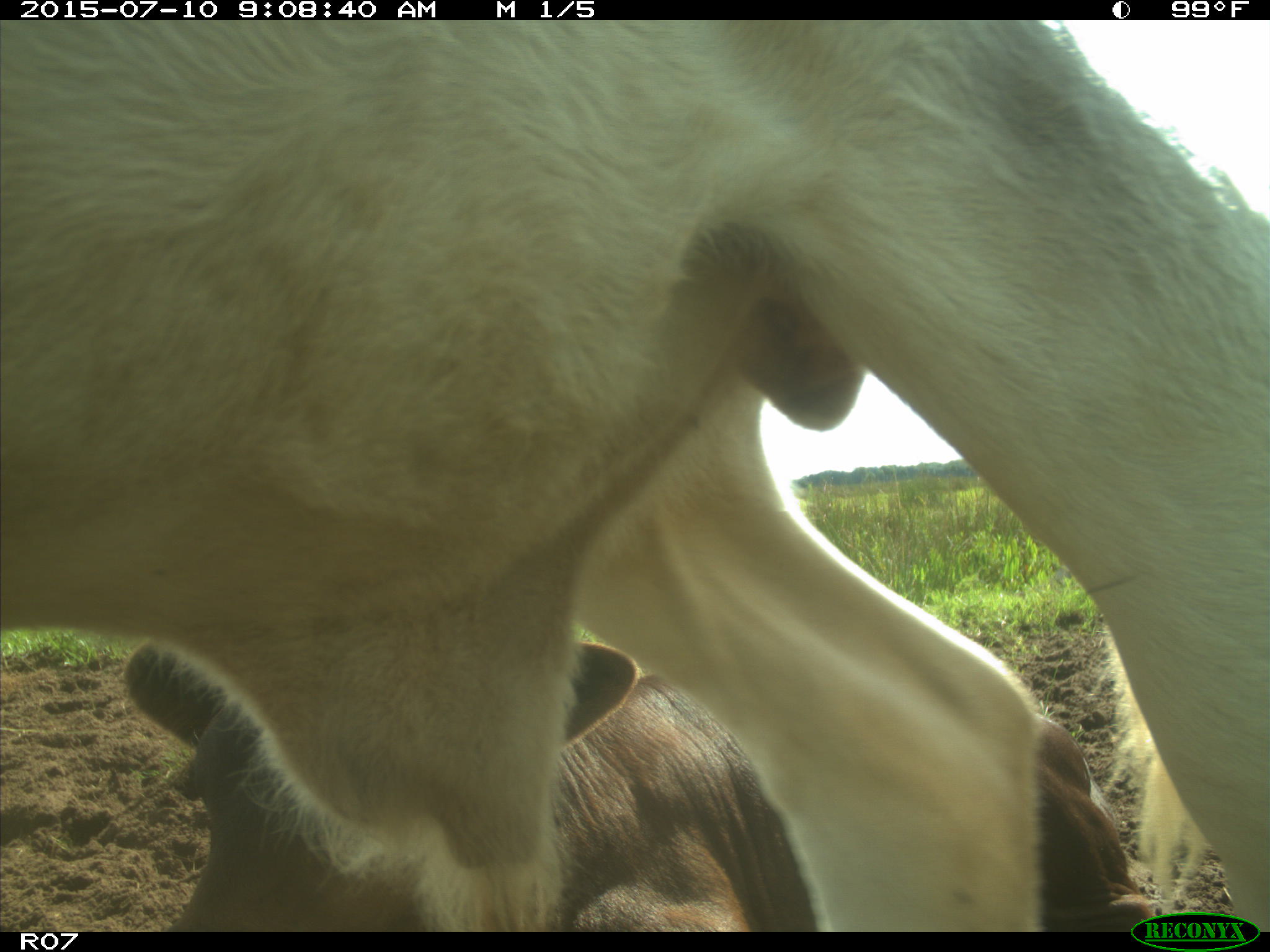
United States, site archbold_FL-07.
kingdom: Animalia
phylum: Chordata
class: Mammalia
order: Artiodactyla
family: Bovidae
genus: Bos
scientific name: Bos taurus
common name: domestic cow